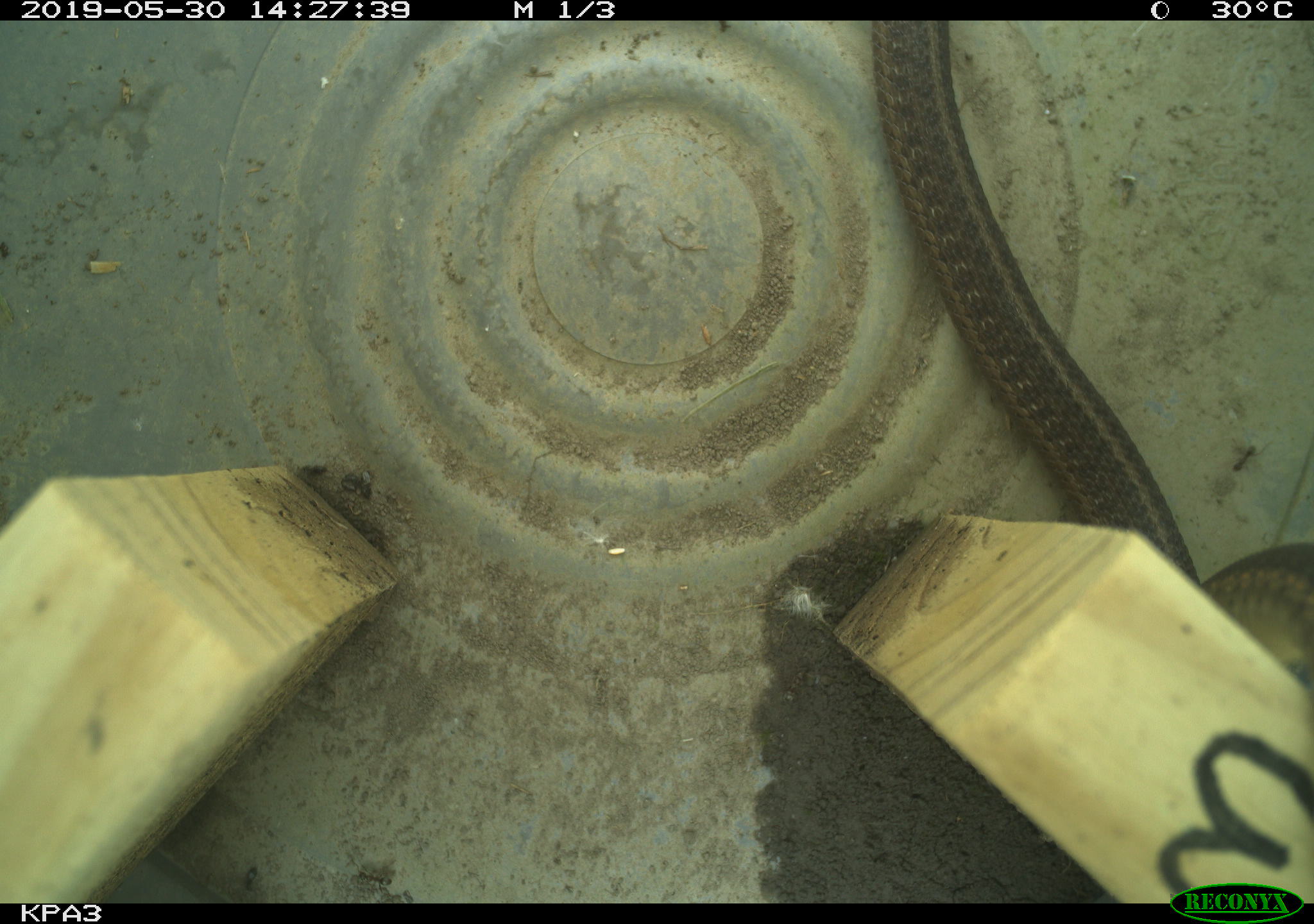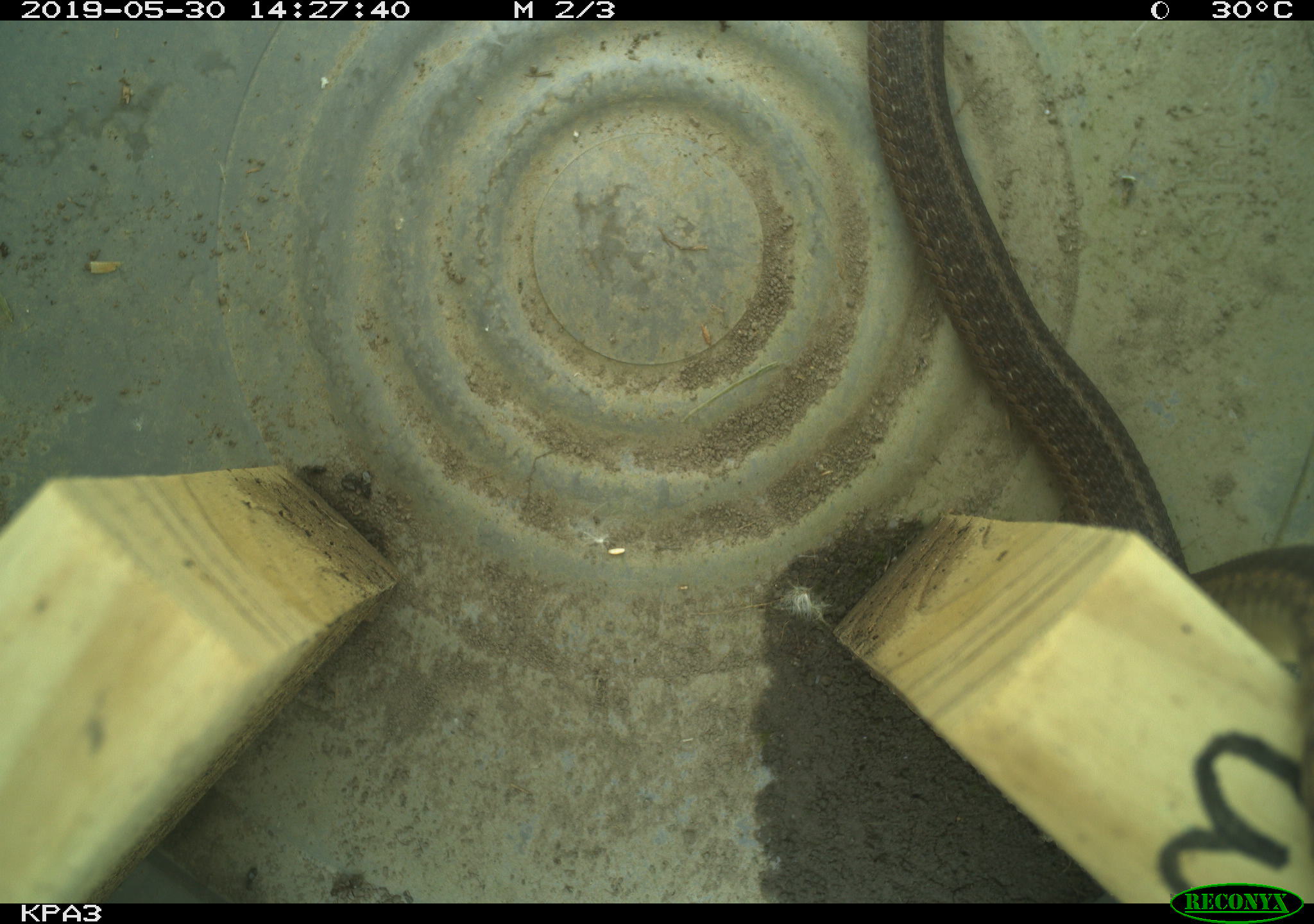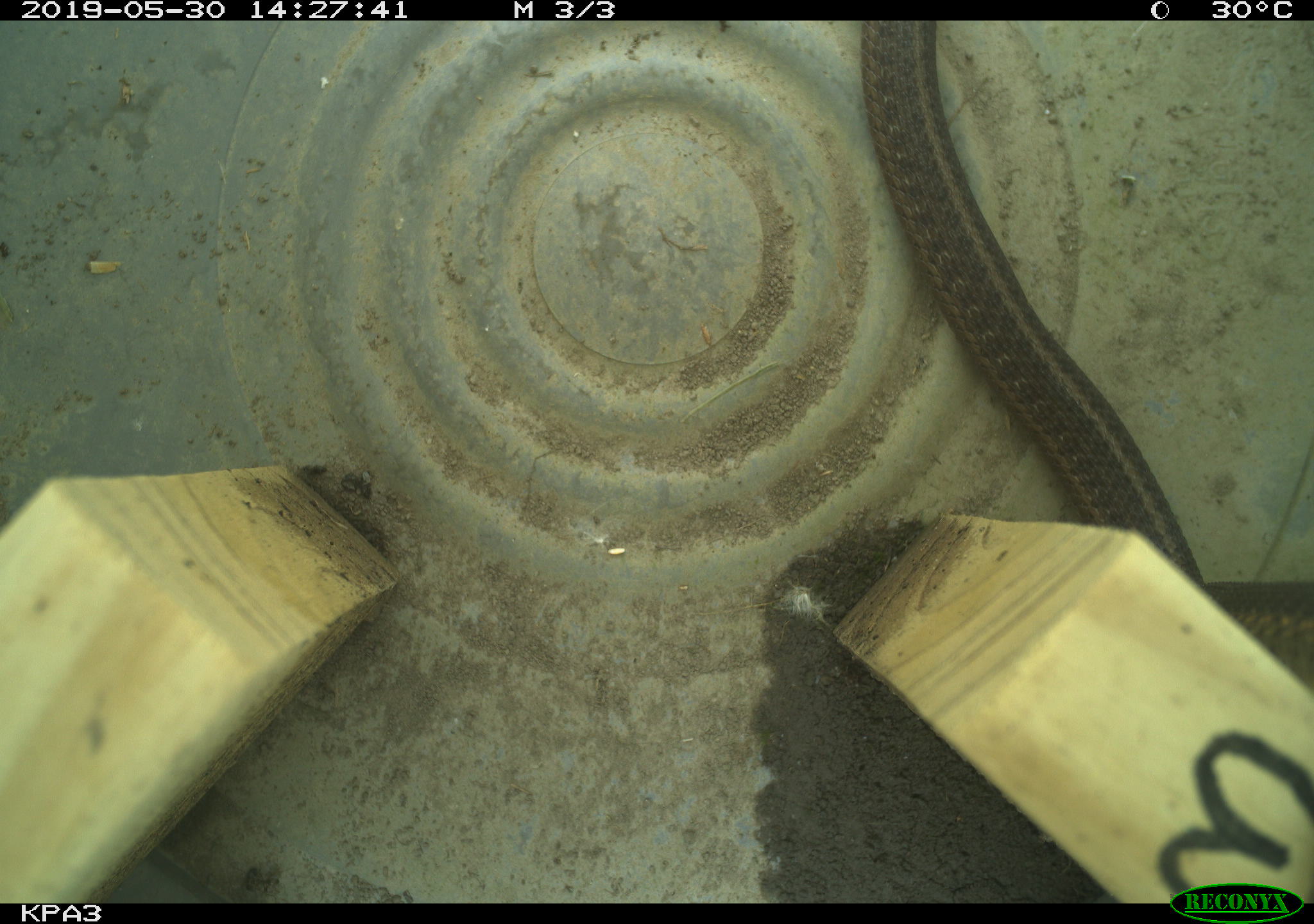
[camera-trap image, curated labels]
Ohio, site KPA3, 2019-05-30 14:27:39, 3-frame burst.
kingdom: Animalia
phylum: Chordata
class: Reptilia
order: Squamata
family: Colubridae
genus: Thamnophis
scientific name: Thamnophis sirtalis sirtalis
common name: eastern gartersnake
Eastern gartersnake (Thamnophis sirtalis sirtalis).